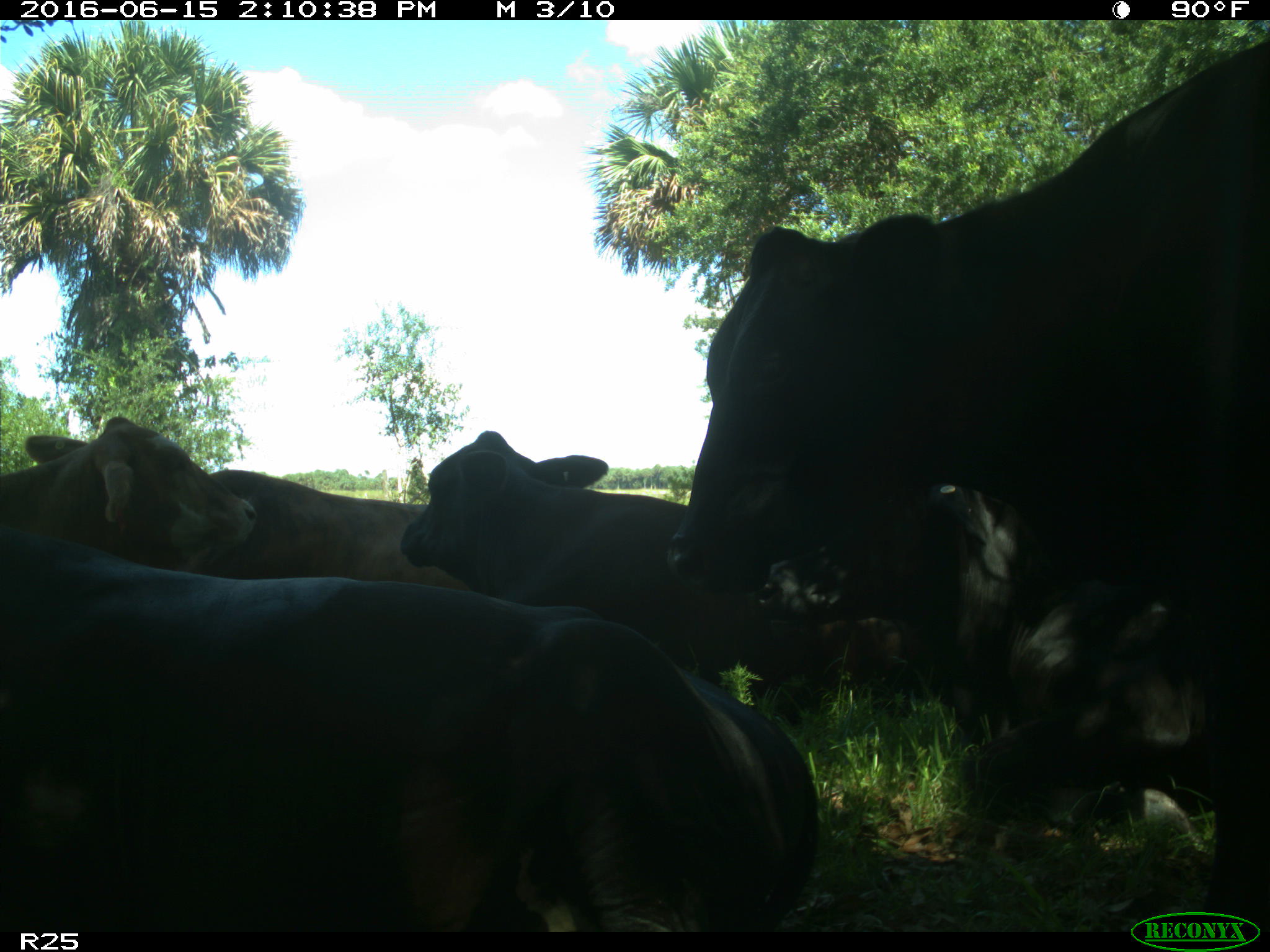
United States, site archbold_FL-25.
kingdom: Animalia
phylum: Chordata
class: Mammalia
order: Artiodactyla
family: Bovidae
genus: Bos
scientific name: Bos taurus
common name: domestic cow